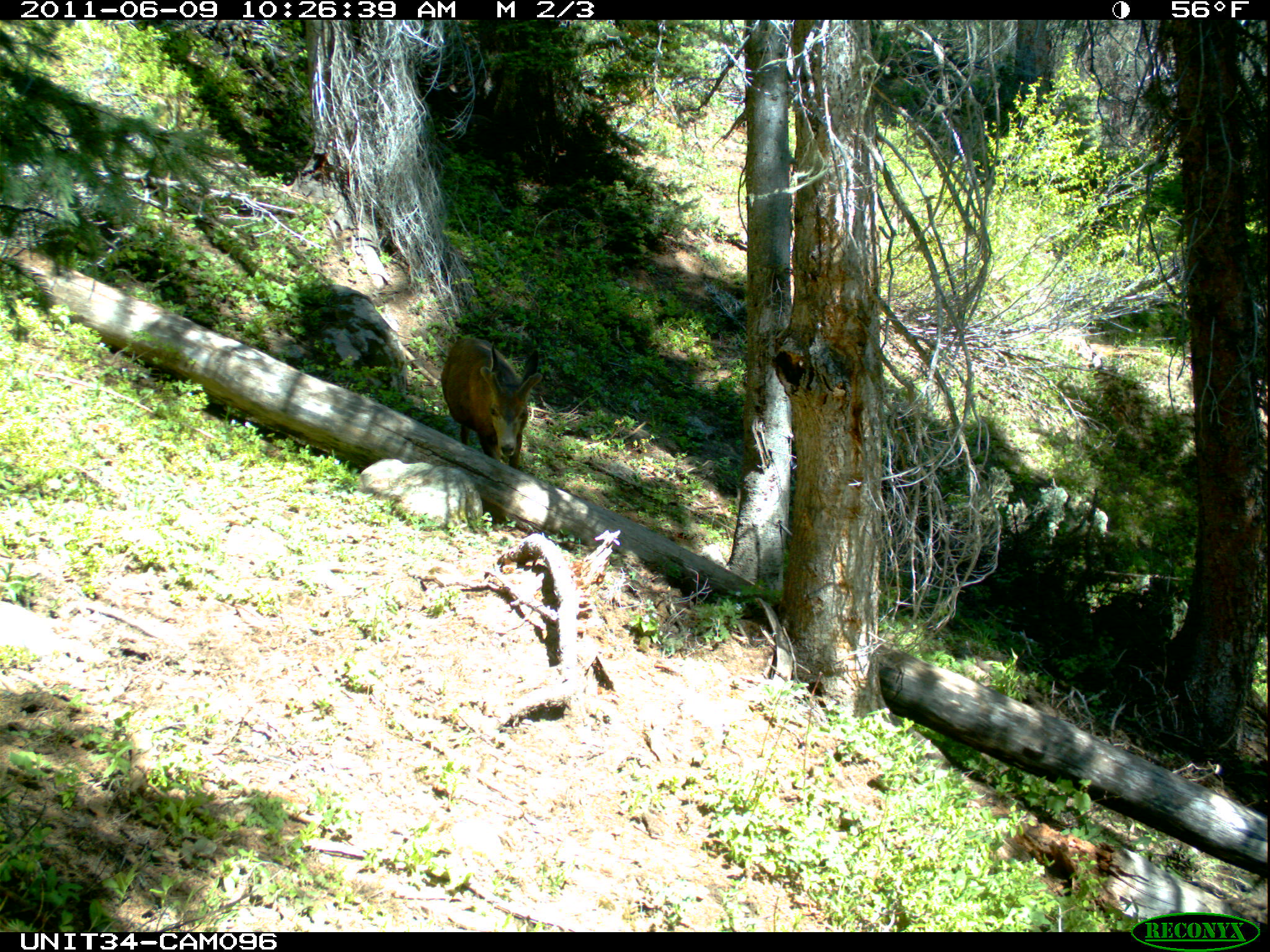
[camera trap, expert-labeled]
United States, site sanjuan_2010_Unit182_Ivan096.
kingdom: Animalia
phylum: Chordata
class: Mammalia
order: Artiodactyla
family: Cervidae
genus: Odocoileus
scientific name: Odocoileus hemionus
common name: mule deer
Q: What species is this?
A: Odocoileus hemionus (mule deer).